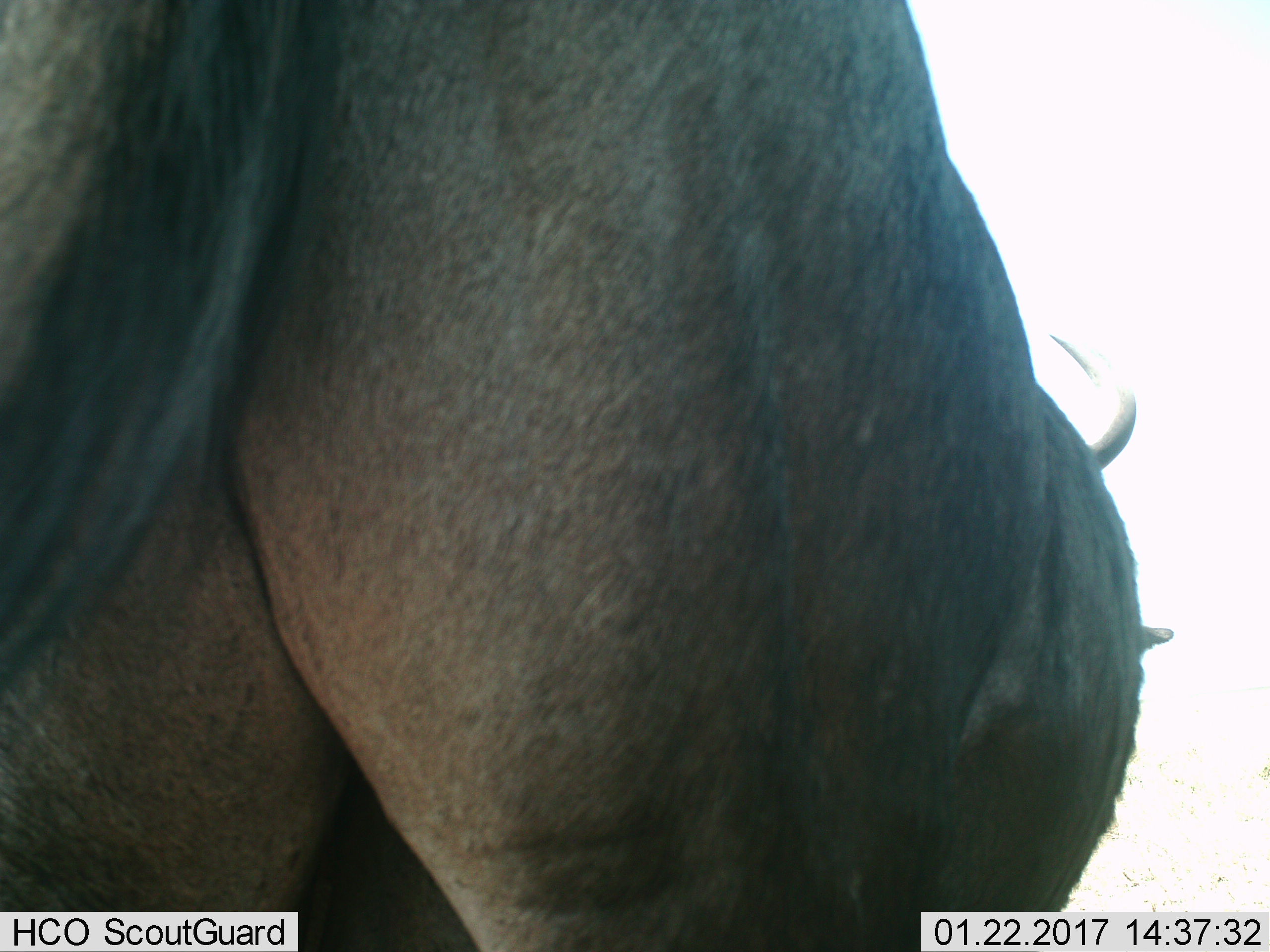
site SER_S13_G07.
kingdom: Animalia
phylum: Chordata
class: Mammalia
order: Artiodactyla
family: Bovidae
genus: Connochaetes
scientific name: Connochaetes taurinus taurinus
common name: blue wildebeest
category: wildebeestblue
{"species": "wildebeestblue (blue wildebeest) (Connochaetes taurinus taurinus)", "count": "1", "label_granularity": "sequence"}